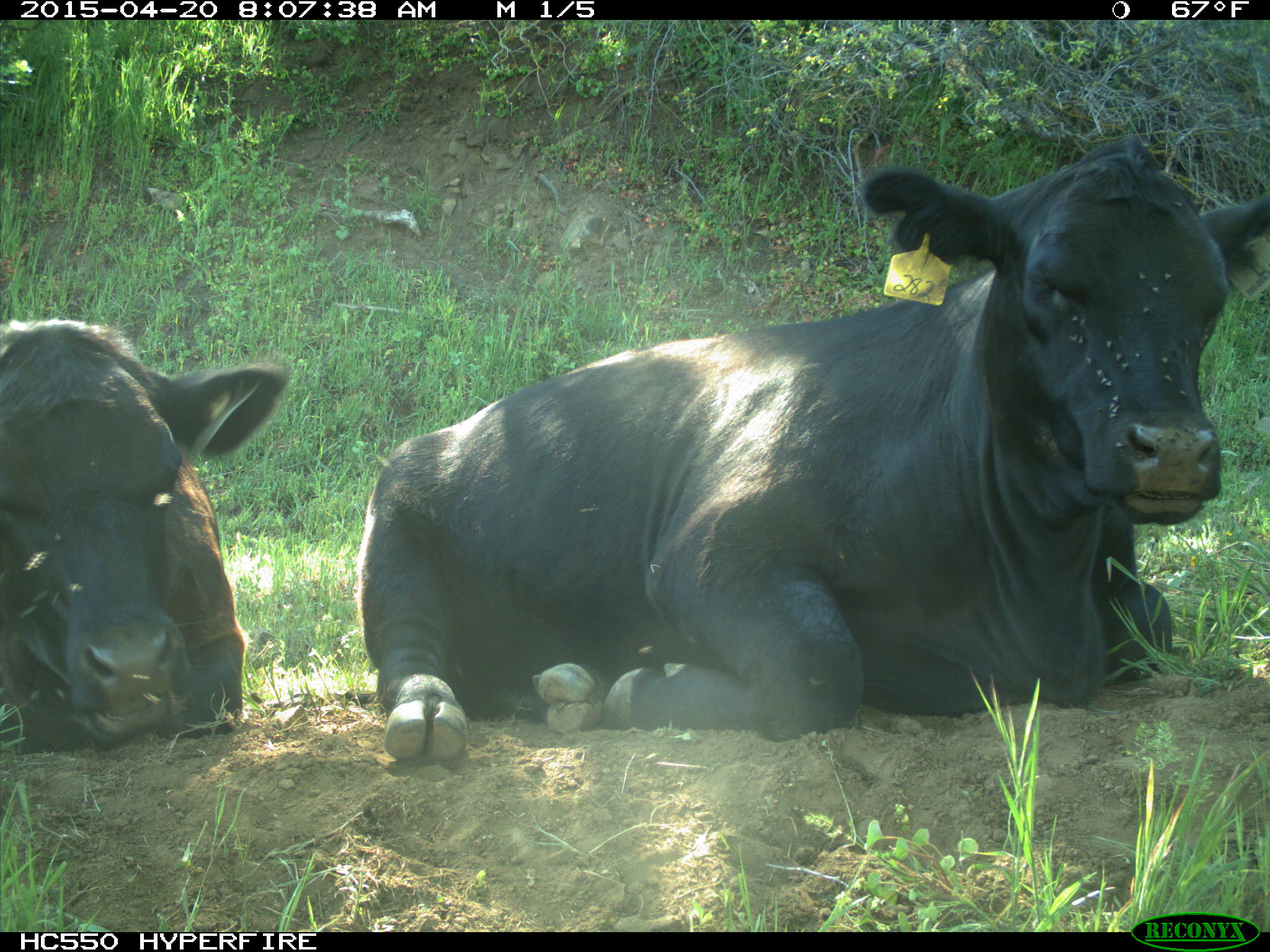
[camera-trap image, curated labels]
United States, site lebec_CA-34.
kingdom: Animalia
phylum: Chordata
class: Mammalia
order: Artiodactyla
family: Bovidae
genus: Bos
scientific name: Bos taurus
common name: domestic cow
Bos taurus (domestic cow).